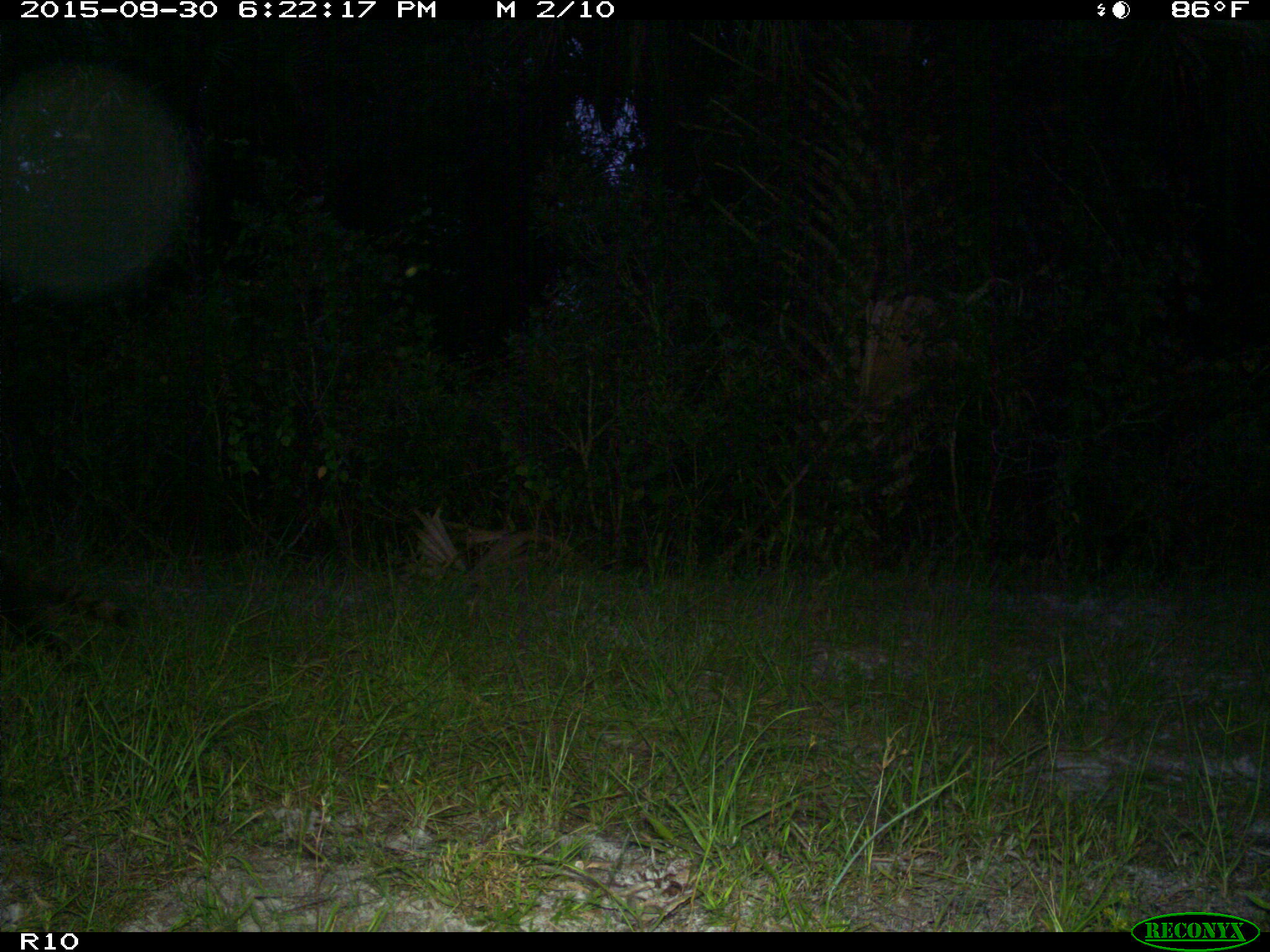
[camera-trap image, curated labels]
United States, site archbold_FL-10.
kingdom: Animalia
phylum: Chordata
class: Mammalia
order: Carnivora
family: Procyonidae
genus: Procyon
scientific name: Procyon lotor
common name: common raccoon